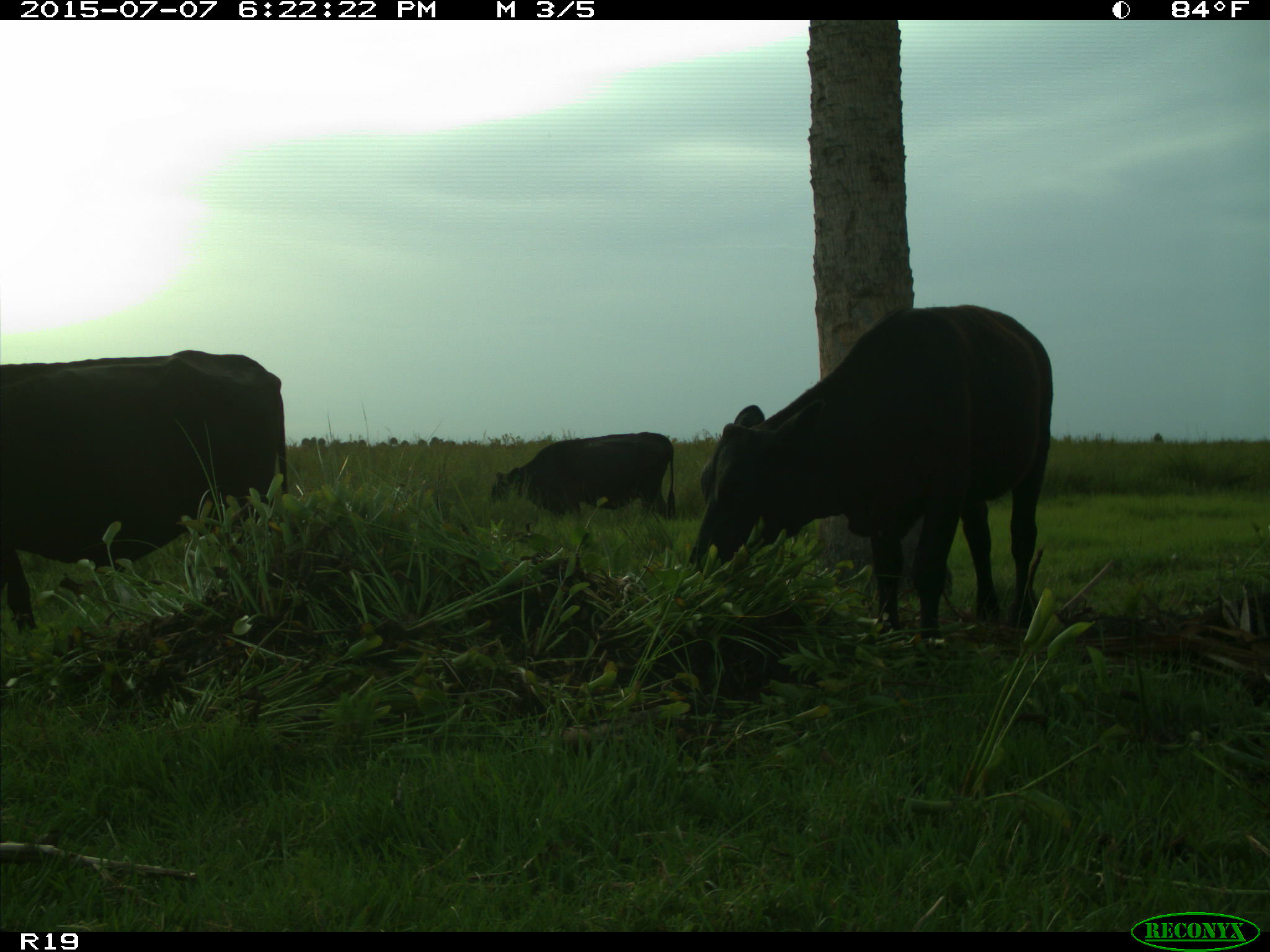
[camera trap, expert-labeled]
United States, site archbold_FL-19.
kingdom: Animalia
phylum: Chordata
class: Mammalia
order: Artiodactyla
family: Bovidae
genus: Bos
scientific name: Bos taurus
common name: domestic cow